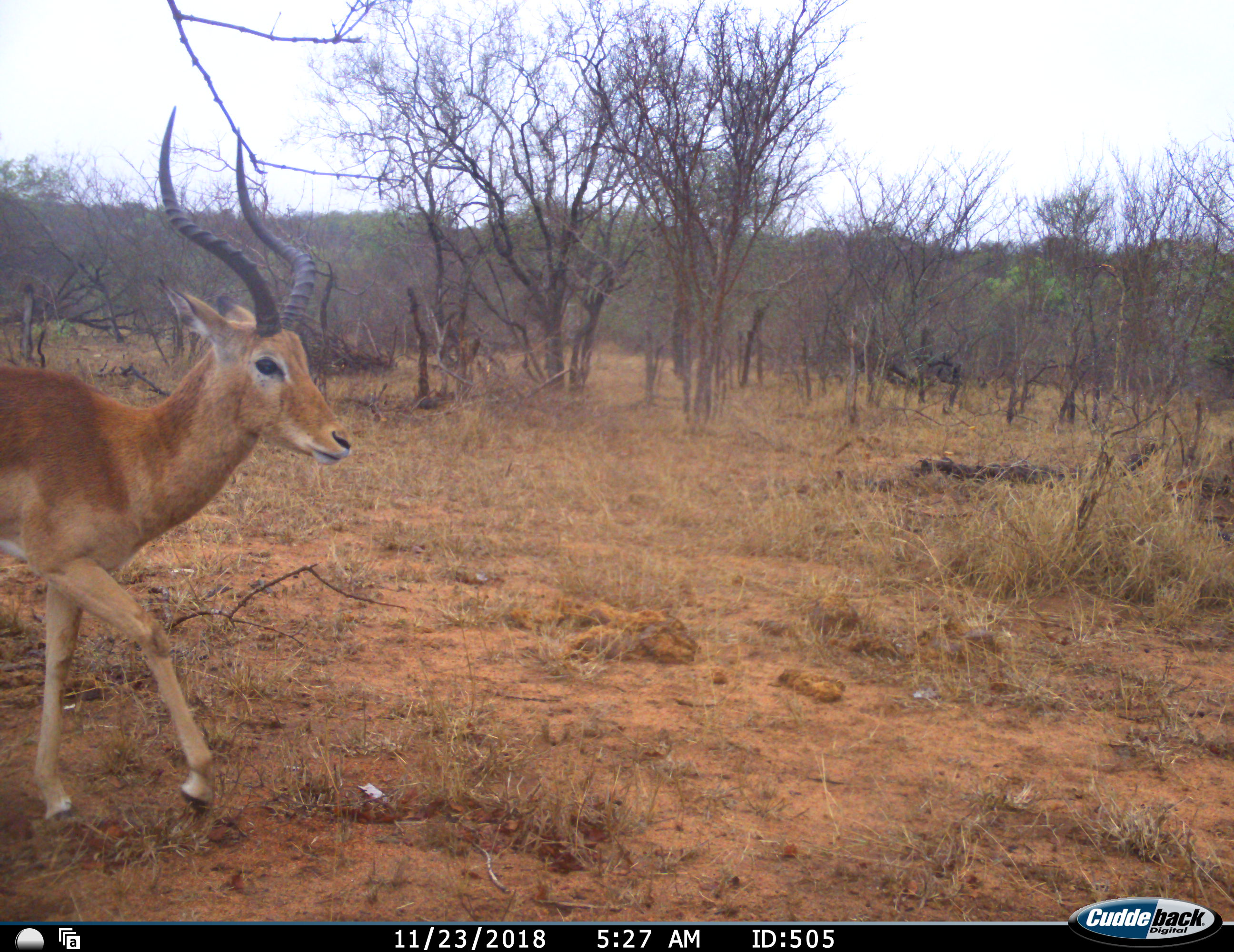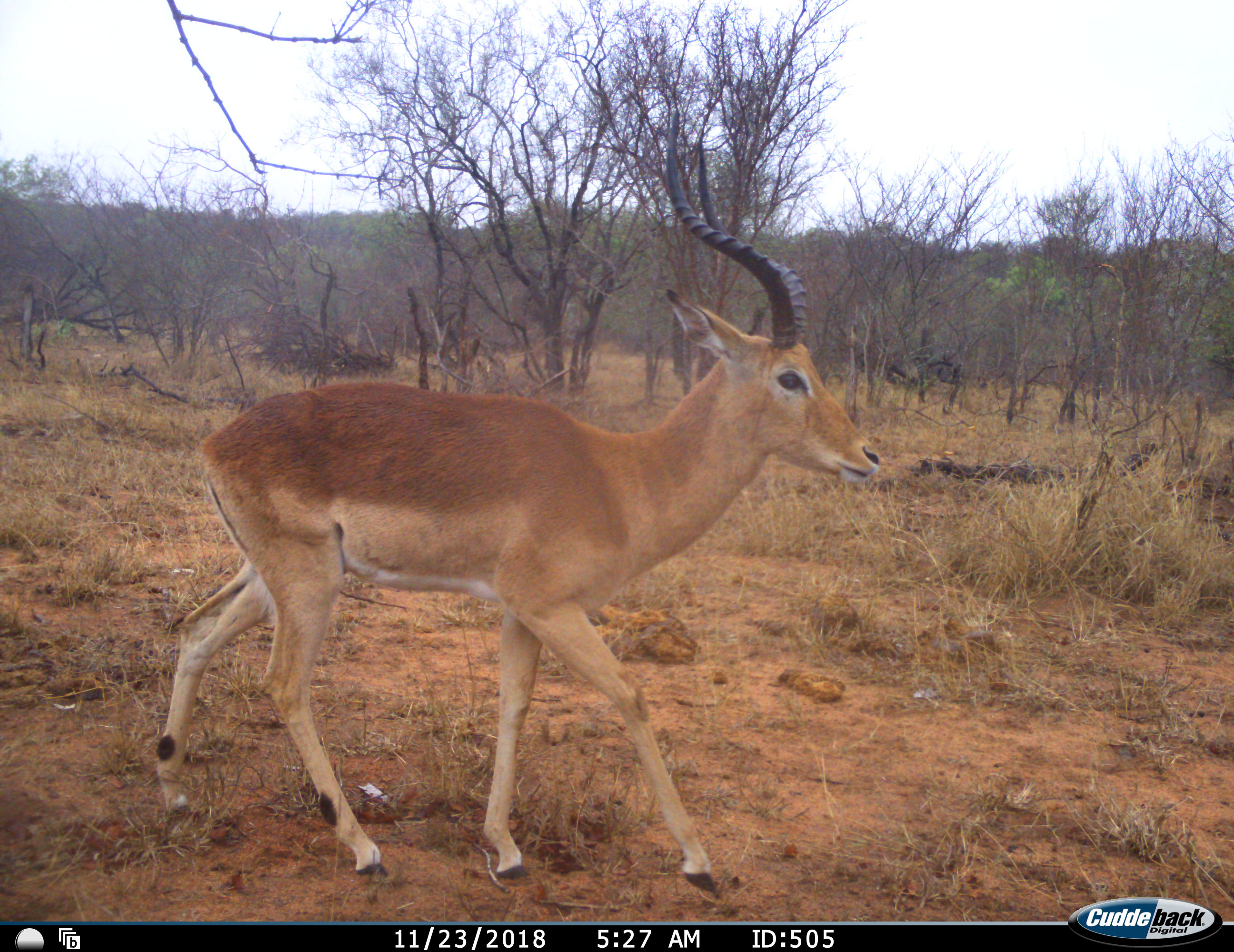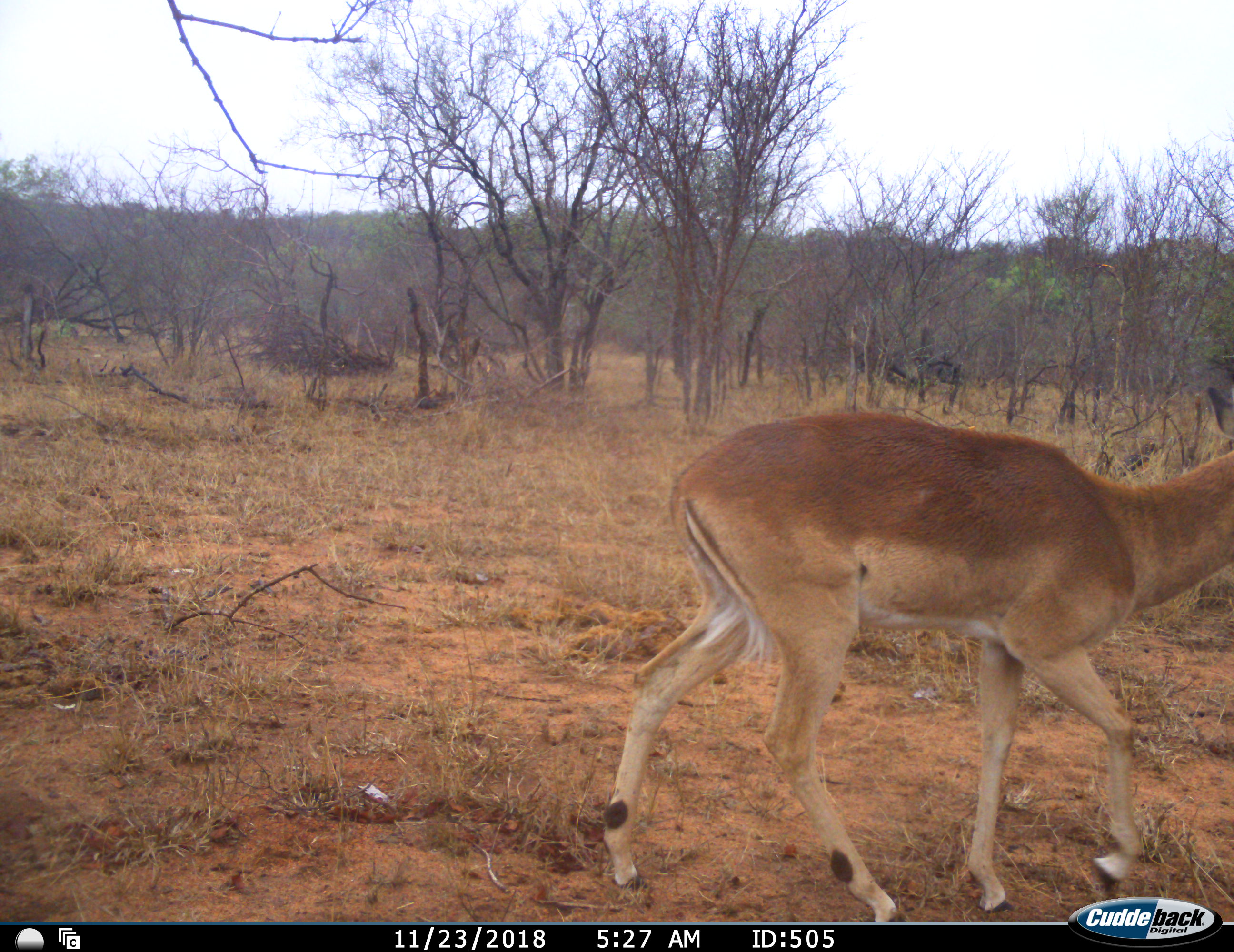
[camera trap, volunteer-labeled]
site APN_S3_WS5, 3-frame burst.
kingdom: Animalia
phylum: Chordata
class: Mammalia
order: Artiodactyla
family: Bovidae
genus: Aepyceros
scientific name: Aepyceros melampus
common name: impala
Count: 1.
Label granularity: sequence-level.